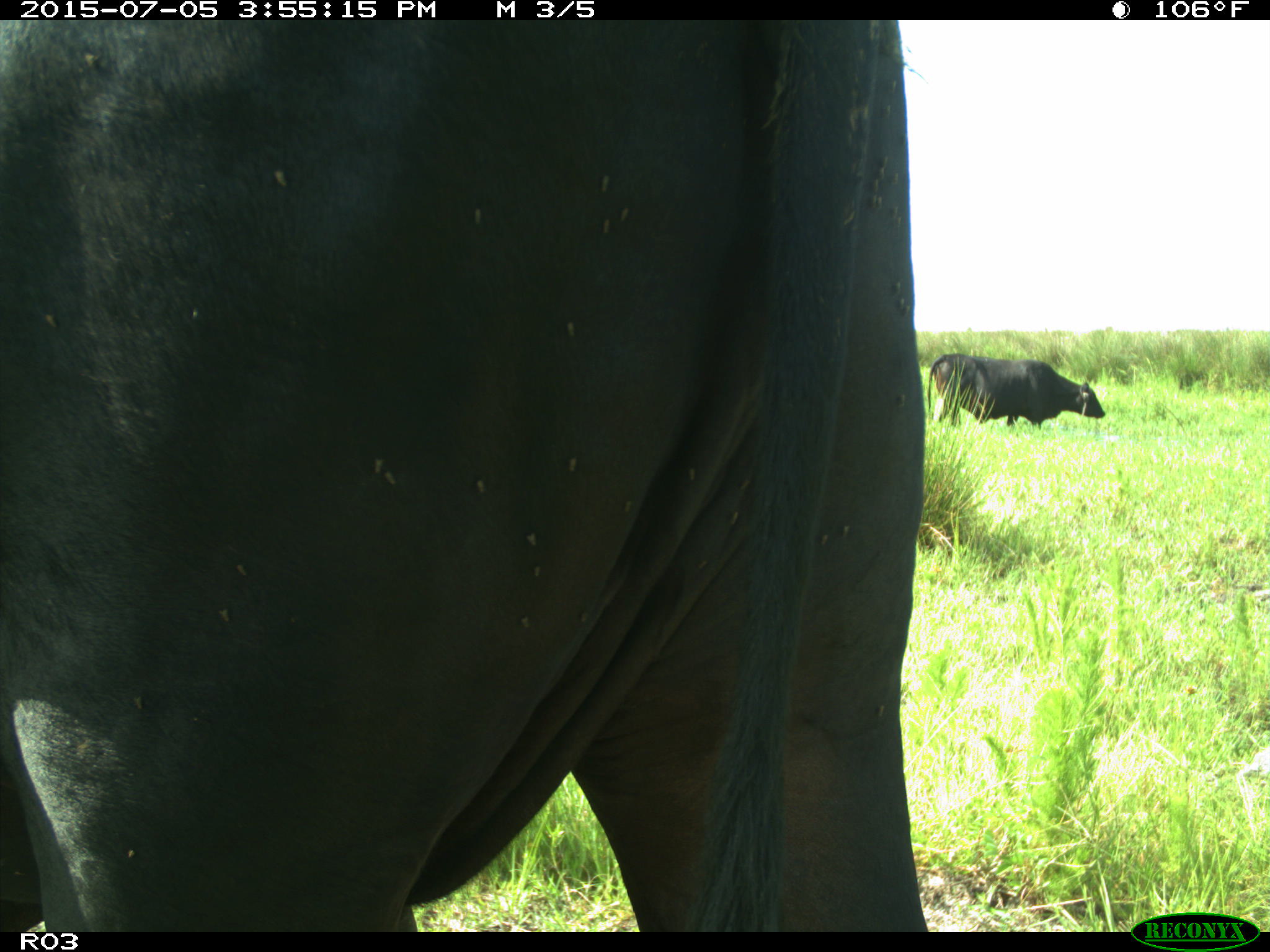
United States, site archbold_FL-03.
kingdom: Animalia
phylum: Chordata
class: Mammalia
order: Artiodactyla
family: Bovidae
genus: Bos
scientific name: Bos taurus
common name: domestic cow